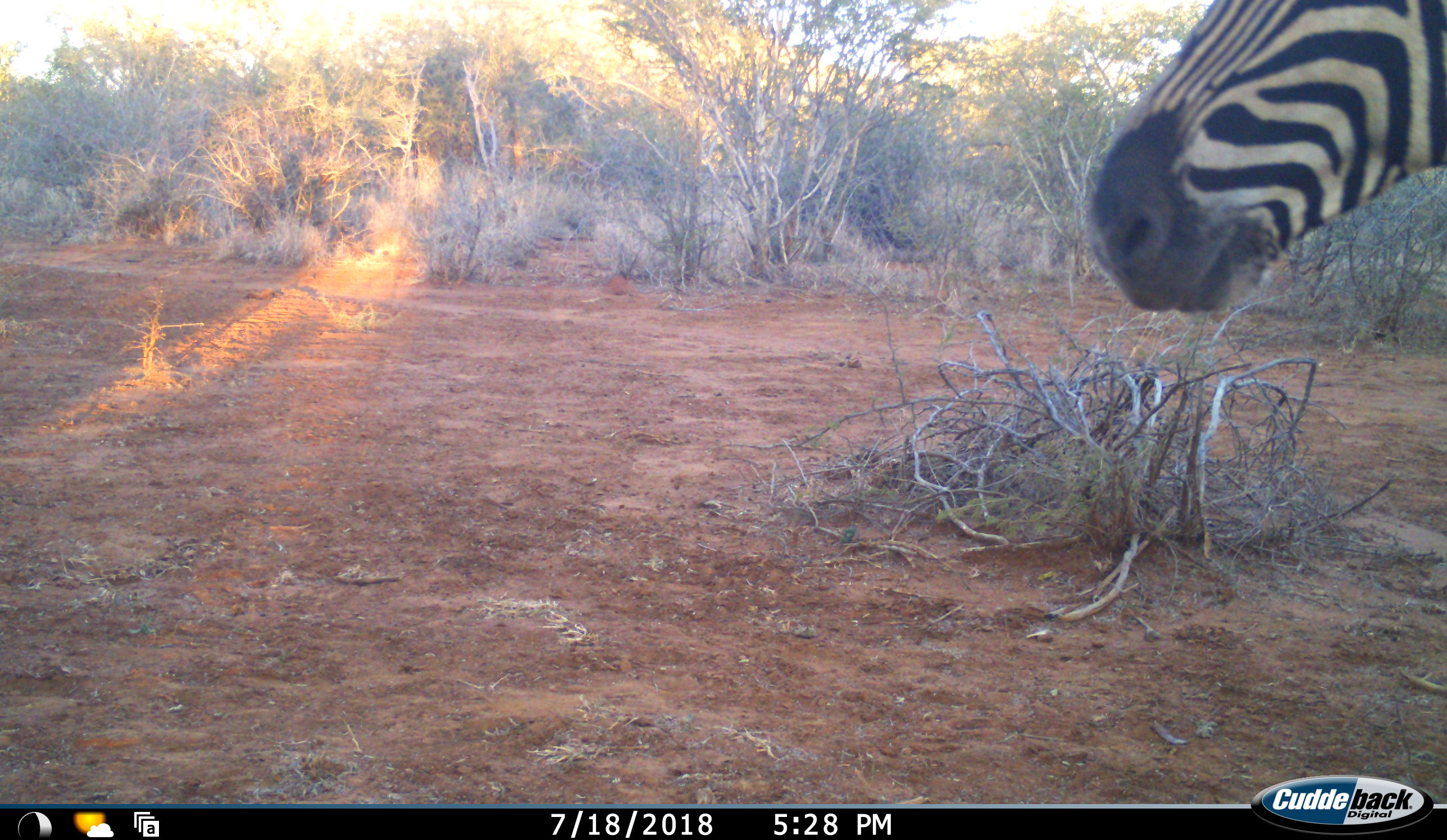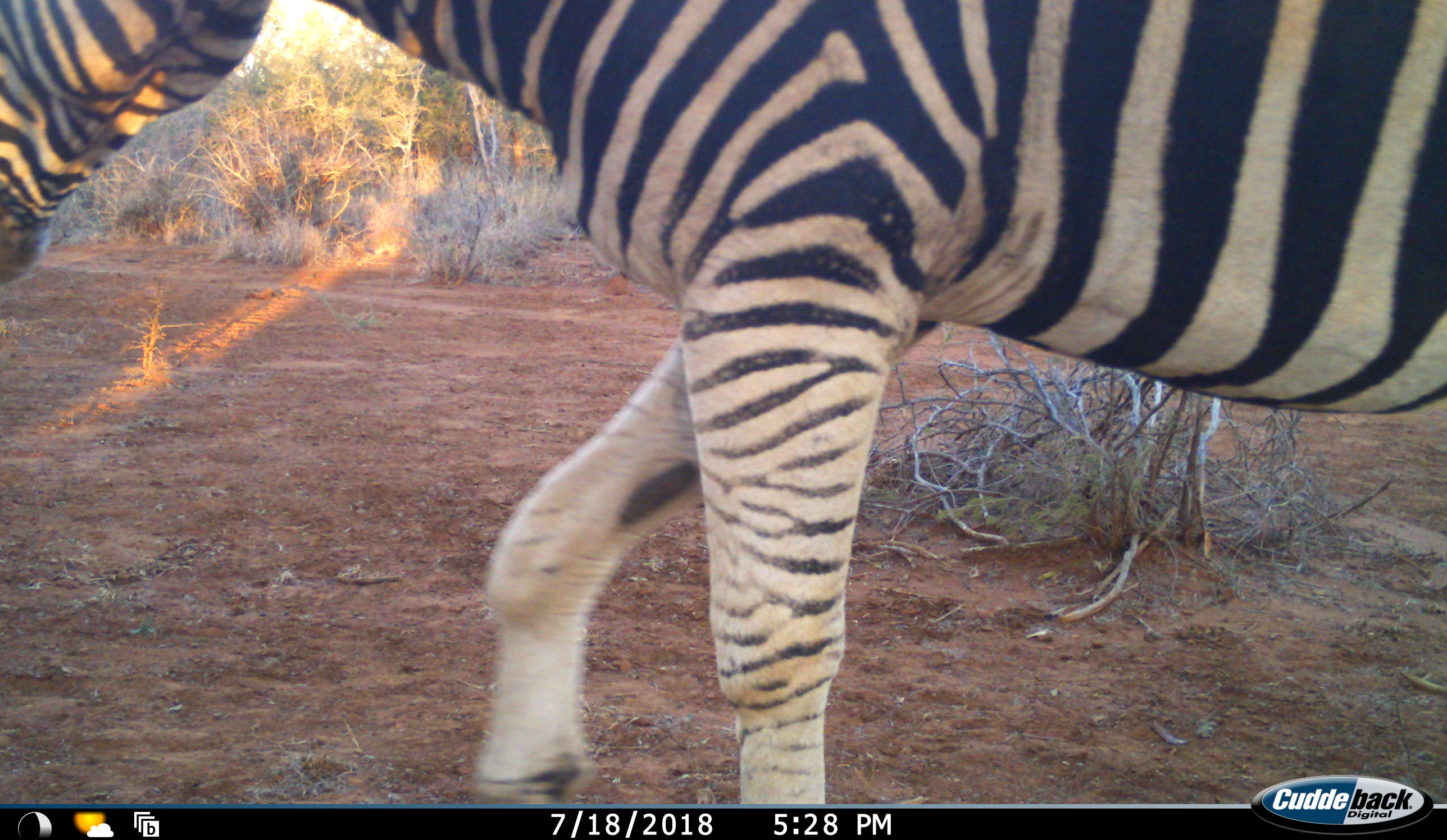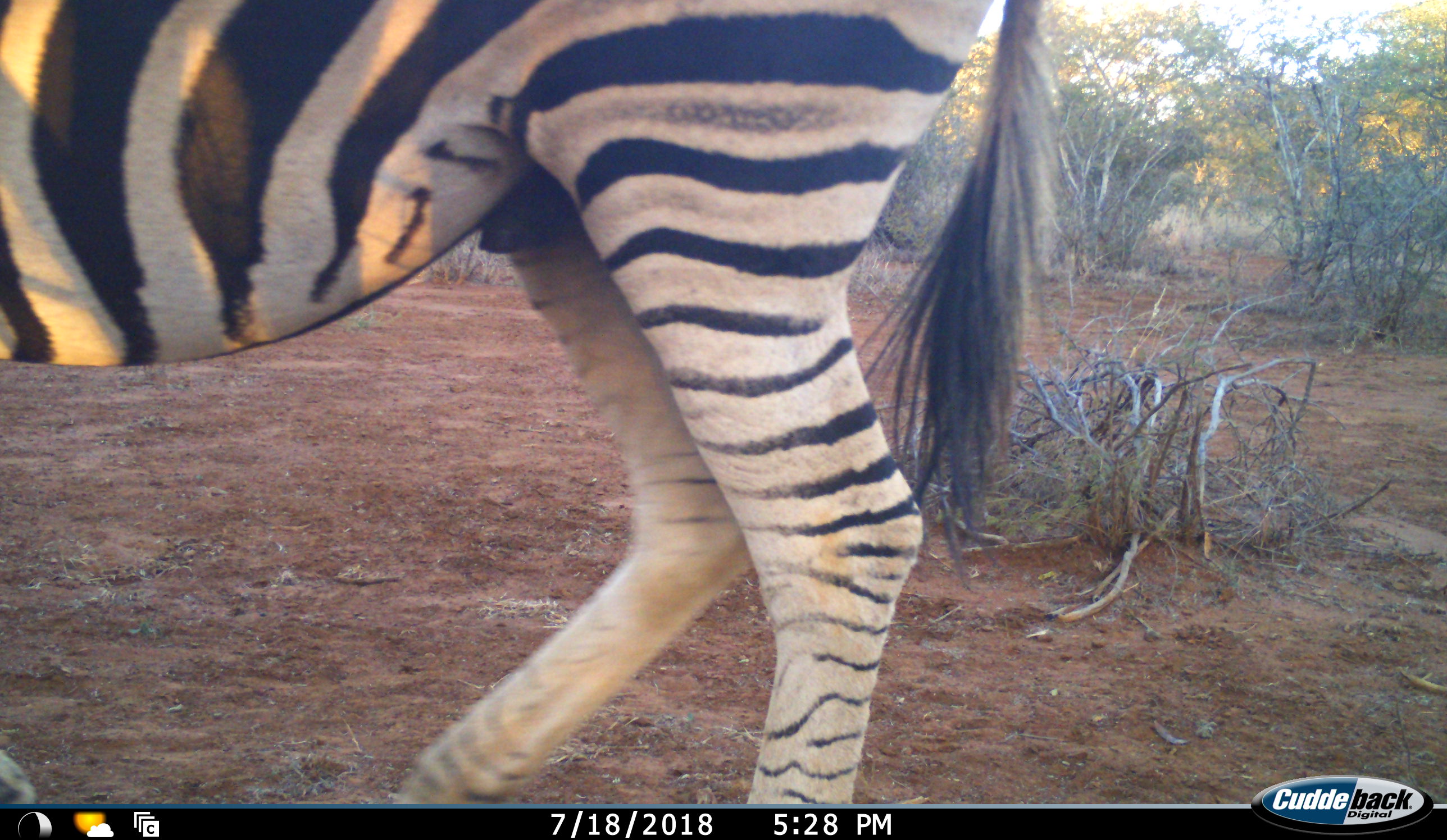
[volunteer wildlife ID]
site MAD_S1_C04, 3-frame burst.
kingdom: Animalia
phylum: Chordata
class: Mammalia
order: Perissodactyla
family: Equidae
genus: Equus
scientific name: Equus quagga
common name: plains zebra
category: zebraplains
Zebraplains (plains zebra) (Equus quagga), count 1. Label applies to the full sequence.